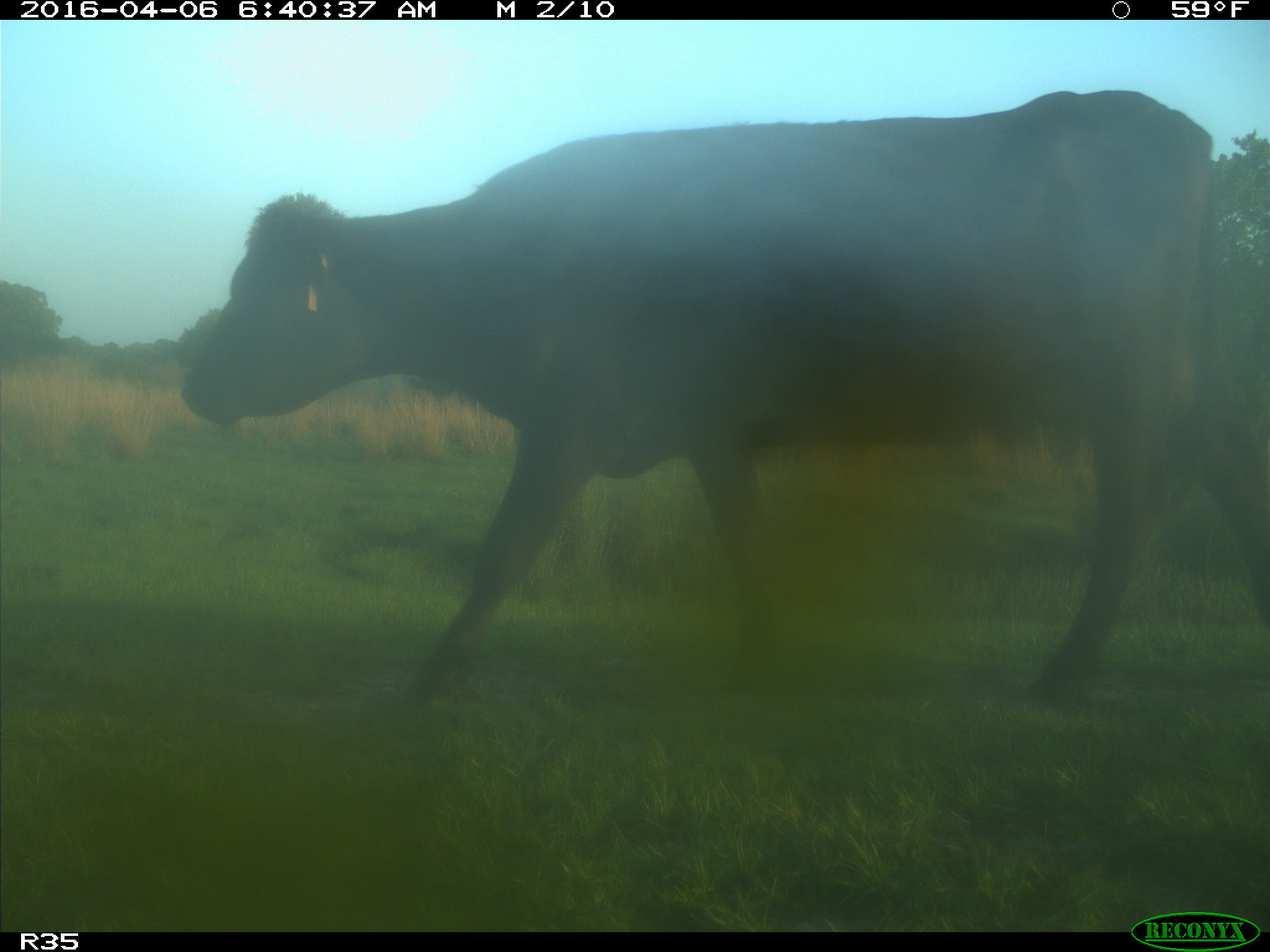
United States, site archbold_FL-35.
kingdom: Animalia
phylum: Chordata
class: Mammalia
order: Artiodactyla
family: Bovidae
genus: Bos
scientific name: Bos taurus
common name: domestic cow